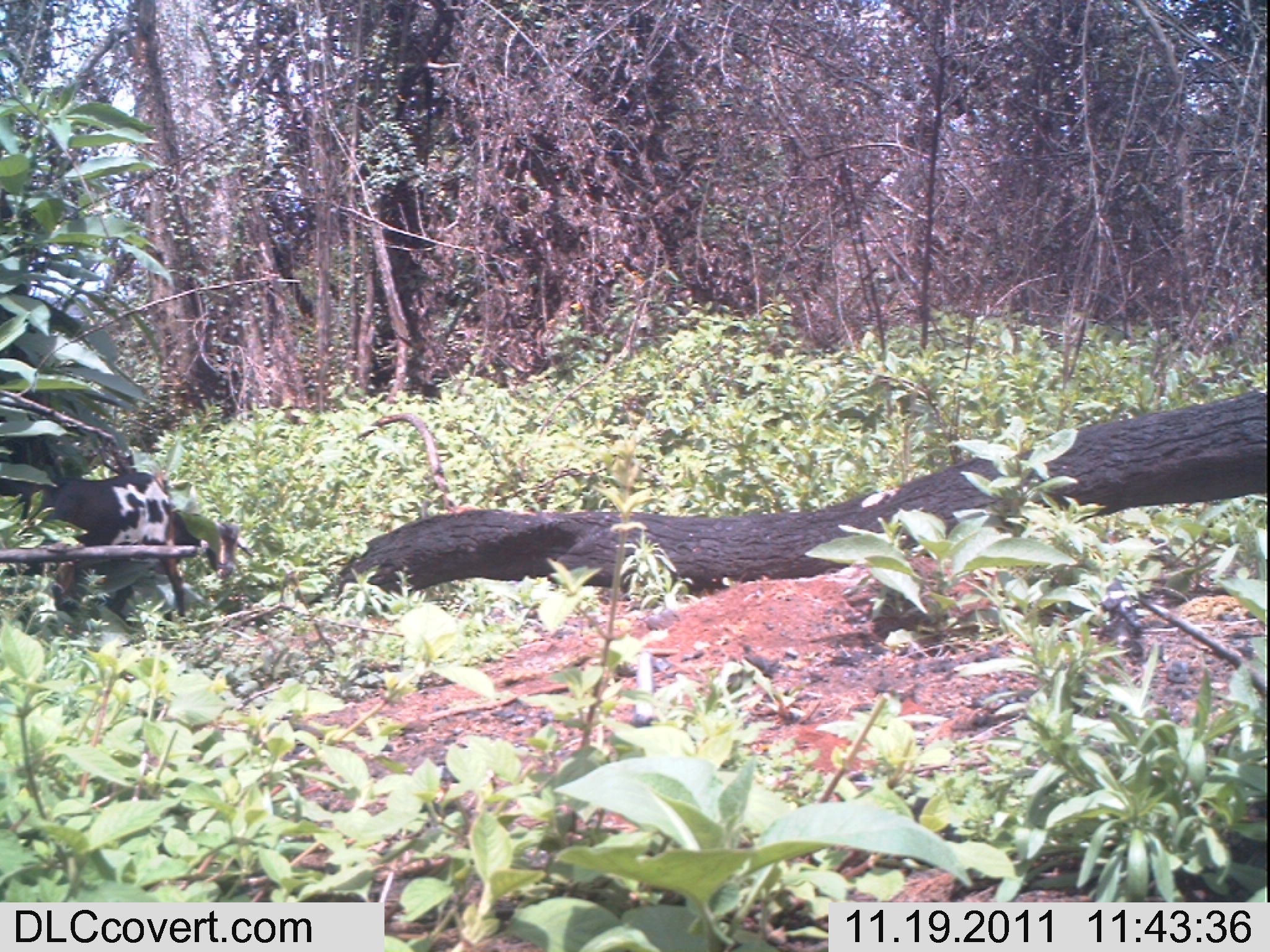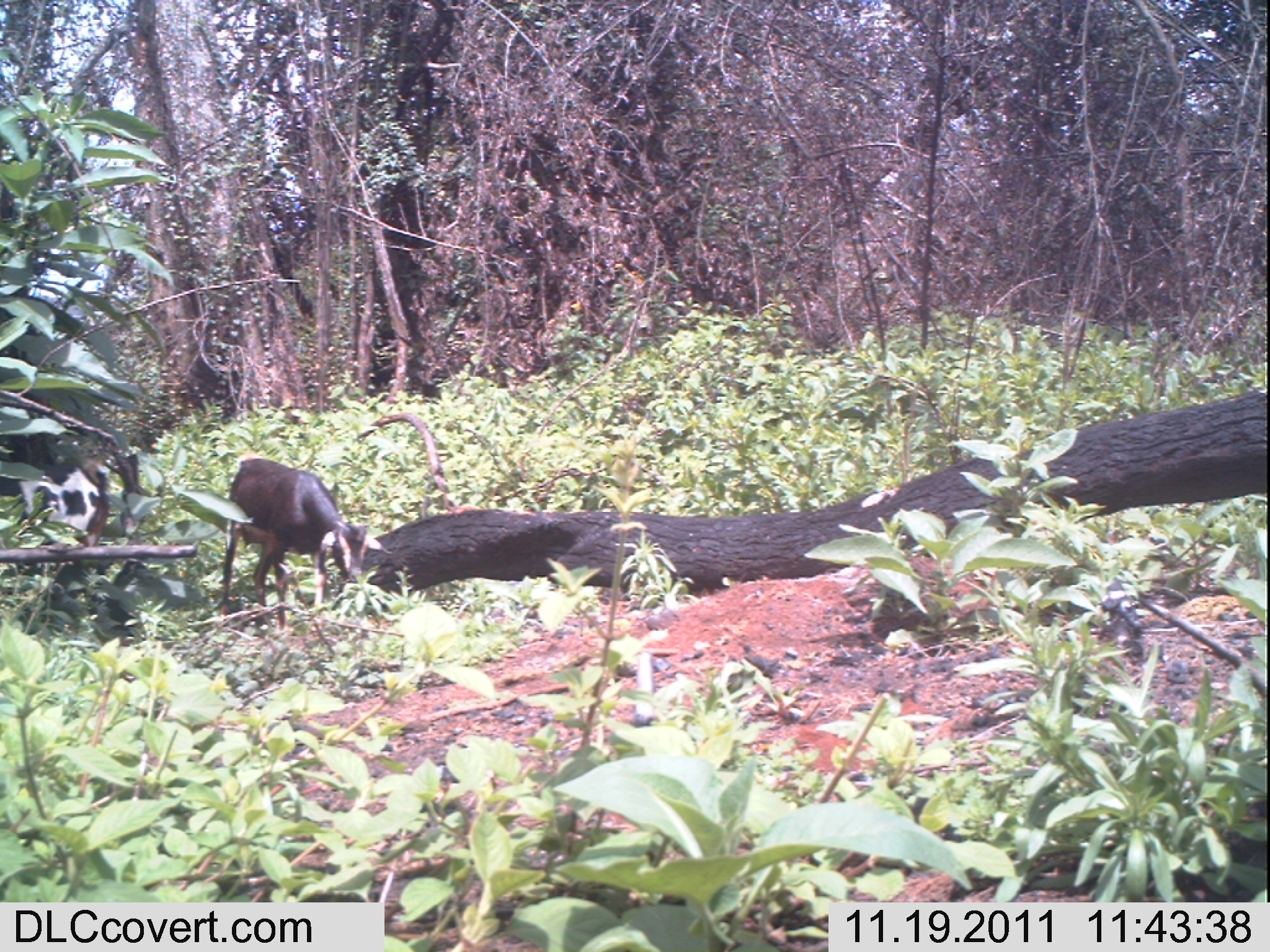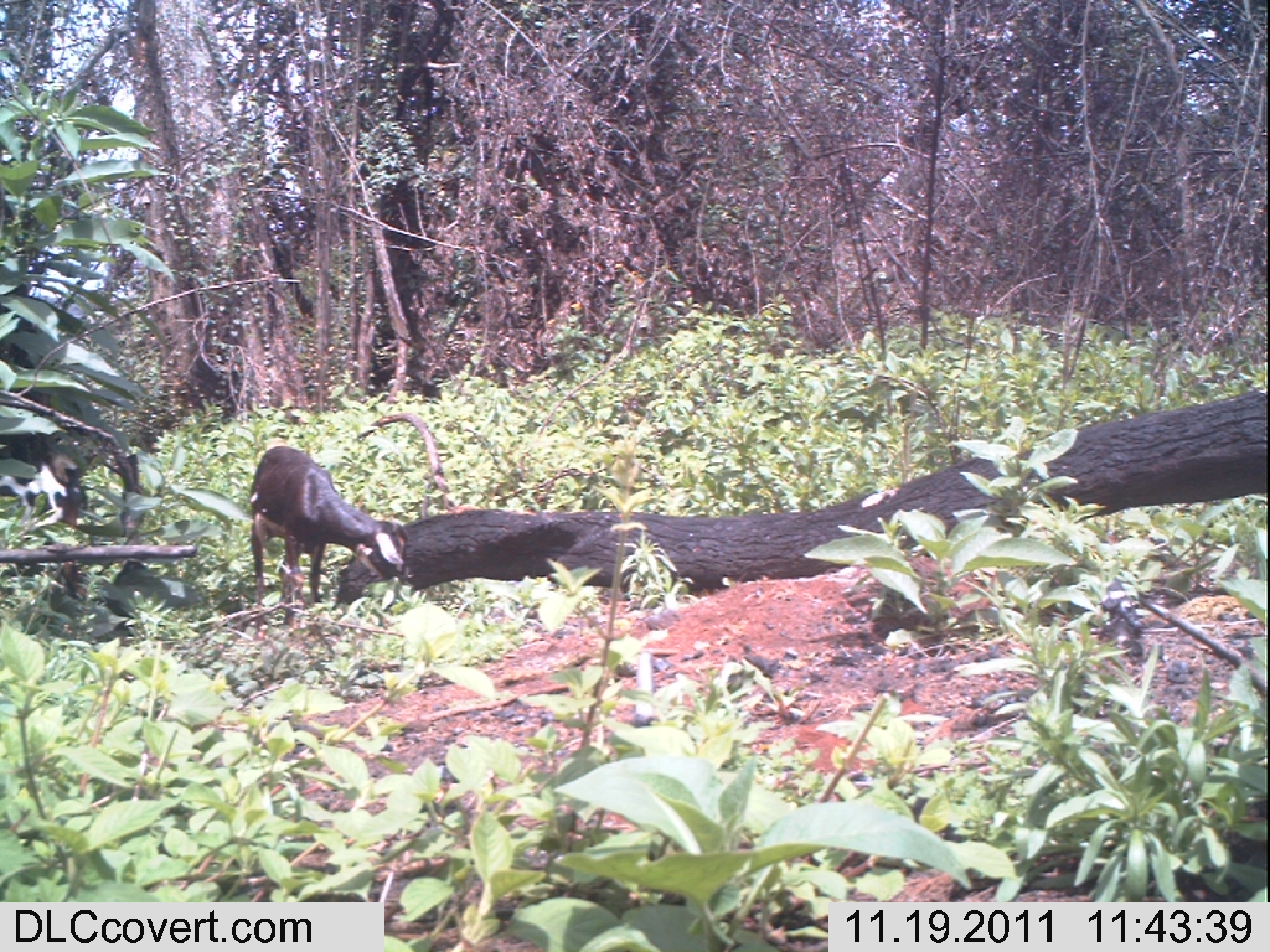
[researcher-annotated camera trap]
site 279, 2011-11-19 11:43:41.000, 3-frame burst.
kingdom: Animalia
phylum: Chordata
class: Mammalia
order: Artiodactyla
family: Bovidae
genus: Capra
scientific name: Capra aegagrus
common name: wild goat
Capra aegagrus (wild goat), count 1.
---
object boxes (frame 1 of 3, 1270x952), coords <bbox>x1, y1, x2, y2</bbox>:
capra aegagrus: <bbox>0, 468, 184, 617</bbox>; <bbox>170, 508, 254, 579</bbox>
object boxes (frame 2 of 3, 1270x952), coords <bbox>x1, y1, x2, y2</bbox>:
capra aegagrus: <bbox>219, 451, 393, 631</bbox>; <bbox>0, 461, 110, 594</bbox>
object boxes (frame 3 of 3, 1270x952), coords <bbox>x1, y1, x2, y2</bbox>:
capra aegagrus: <bbox>248, 440, 409, 639</bbox>; <bbox>0, 451, 86, 601</bbox>